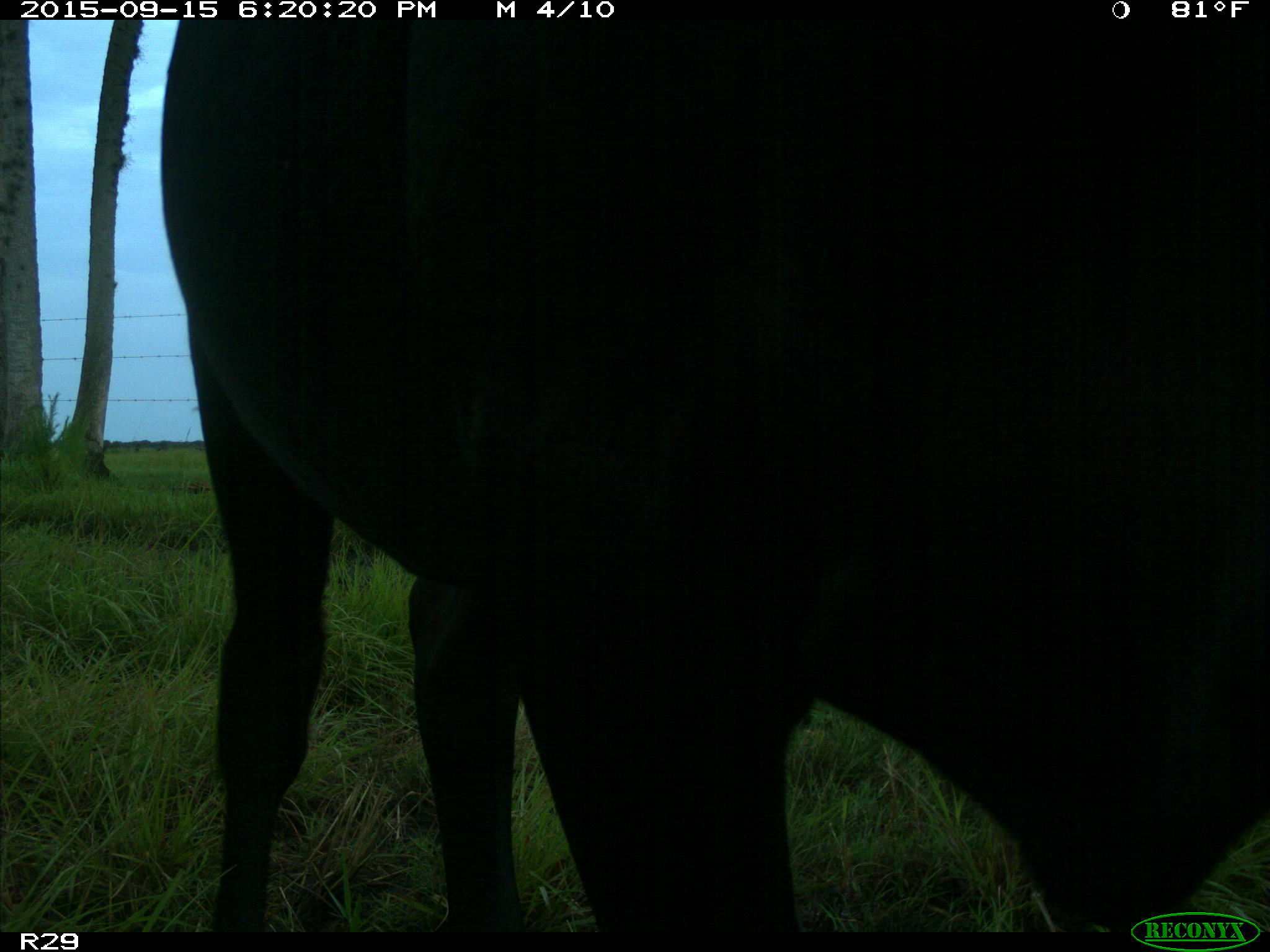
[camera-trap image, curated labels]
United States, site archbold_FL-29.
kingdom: Animalia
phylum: Chordata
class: Mammalia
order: Artiodactyla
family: Bovidae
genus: Bos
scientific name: Bos taurus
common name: domestic cow